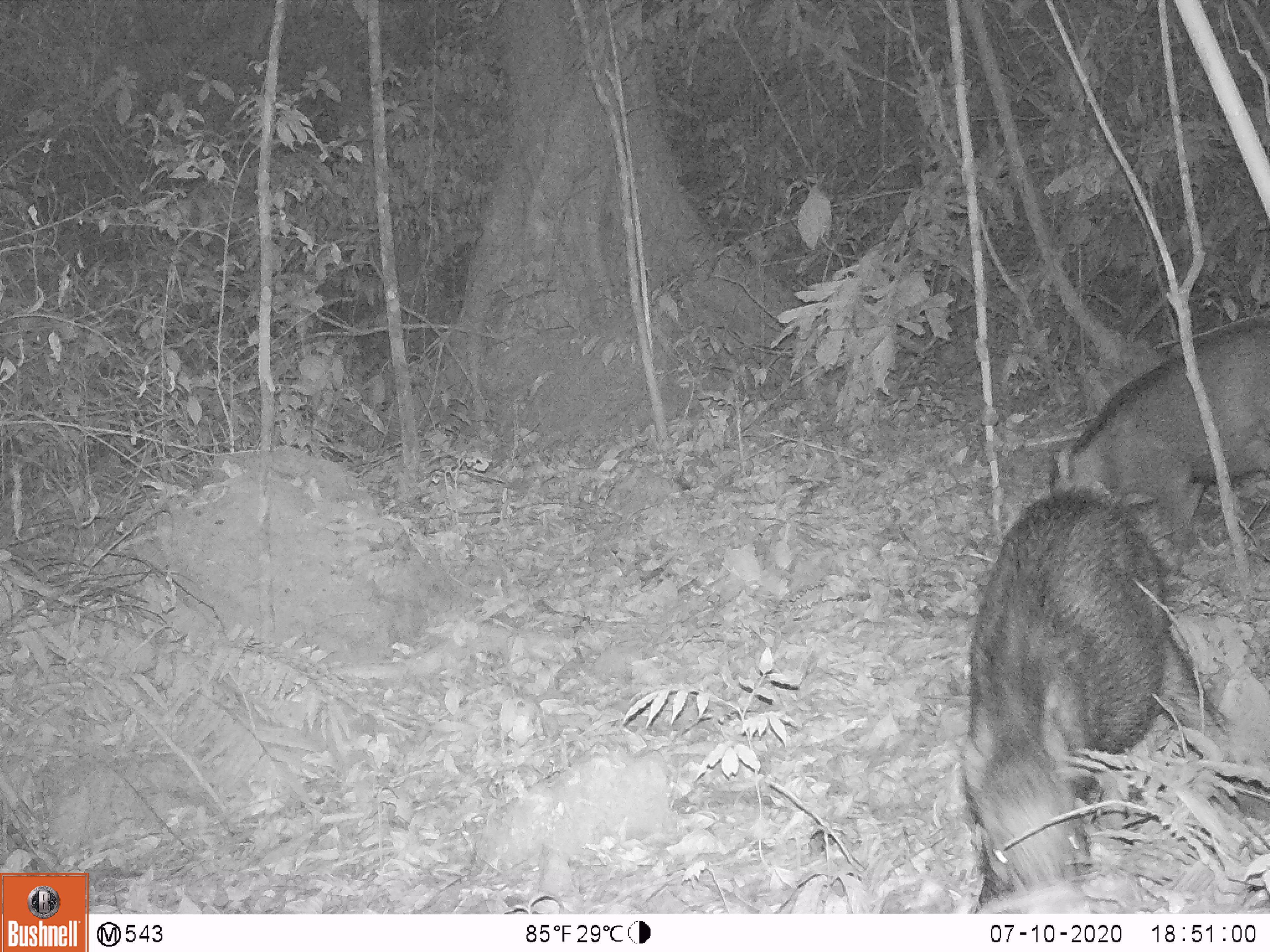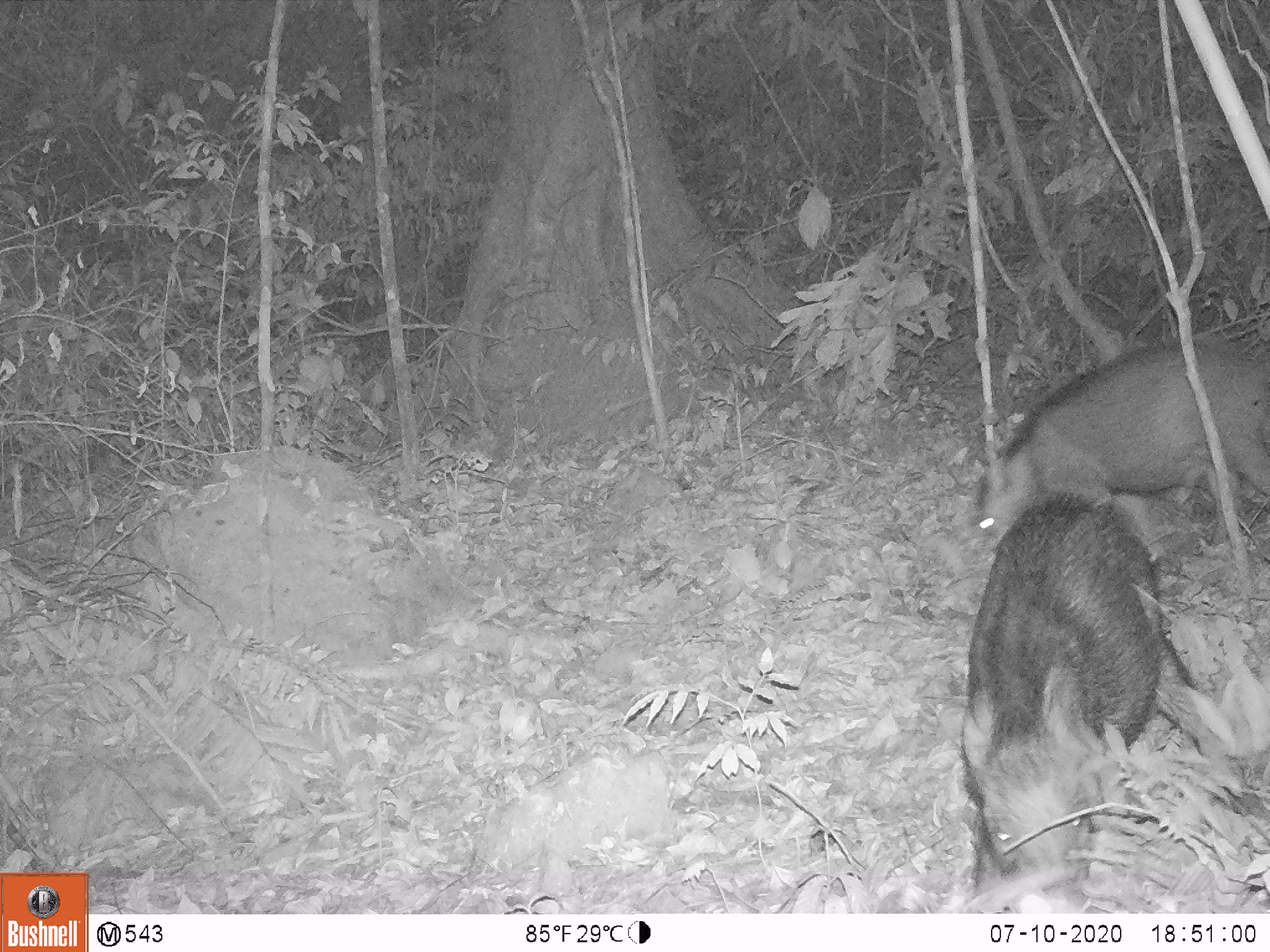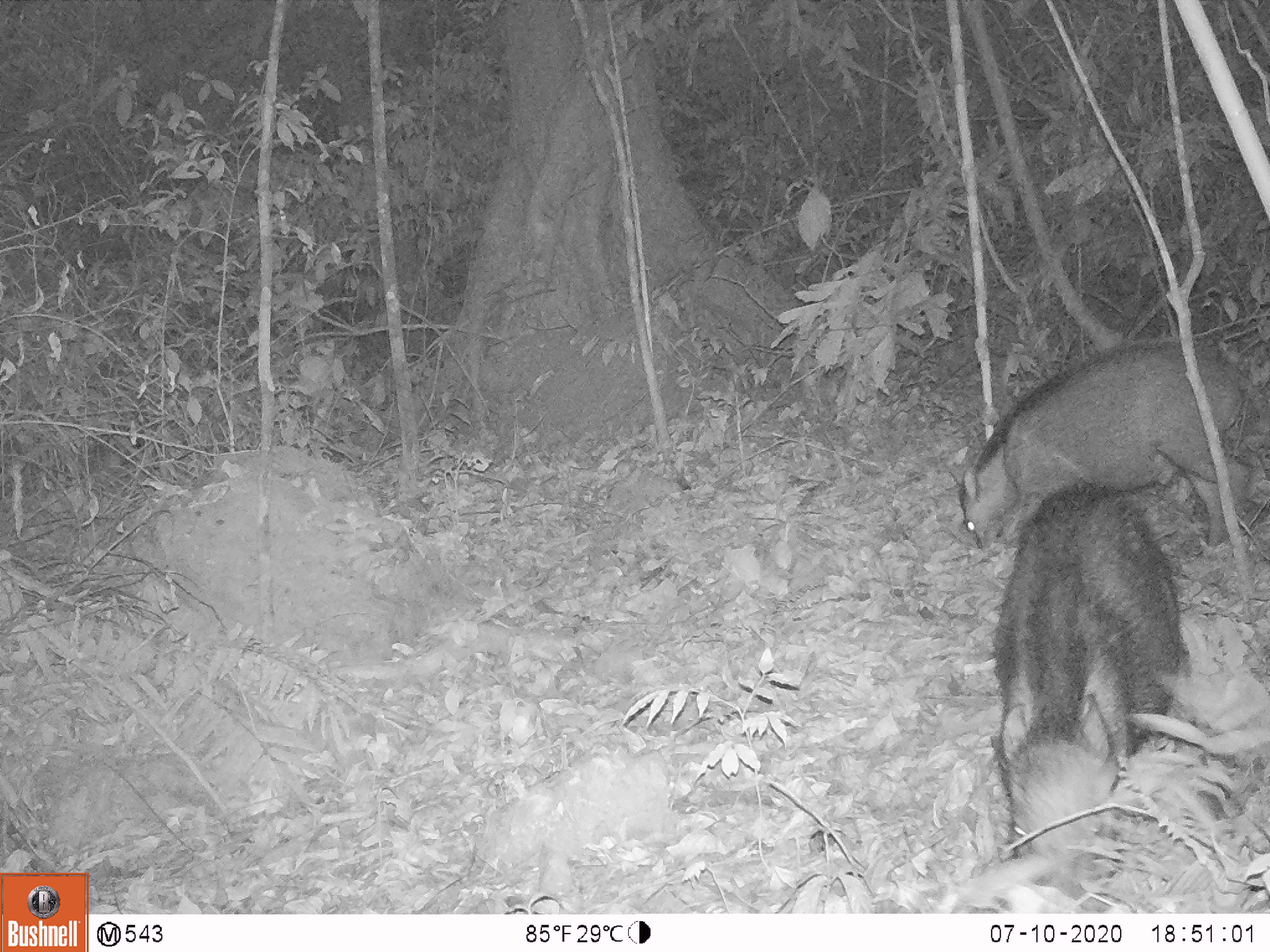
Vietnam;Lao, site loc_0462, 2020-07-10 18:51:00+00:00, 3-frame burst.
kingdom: Animalia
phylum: Chordata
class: Mammalia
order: Artiodactyla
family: Suidae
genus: Sus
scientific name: Sus scrofa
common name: eurasian wild pig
Eurasian wild pig (Sus scrofa). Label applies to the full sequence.